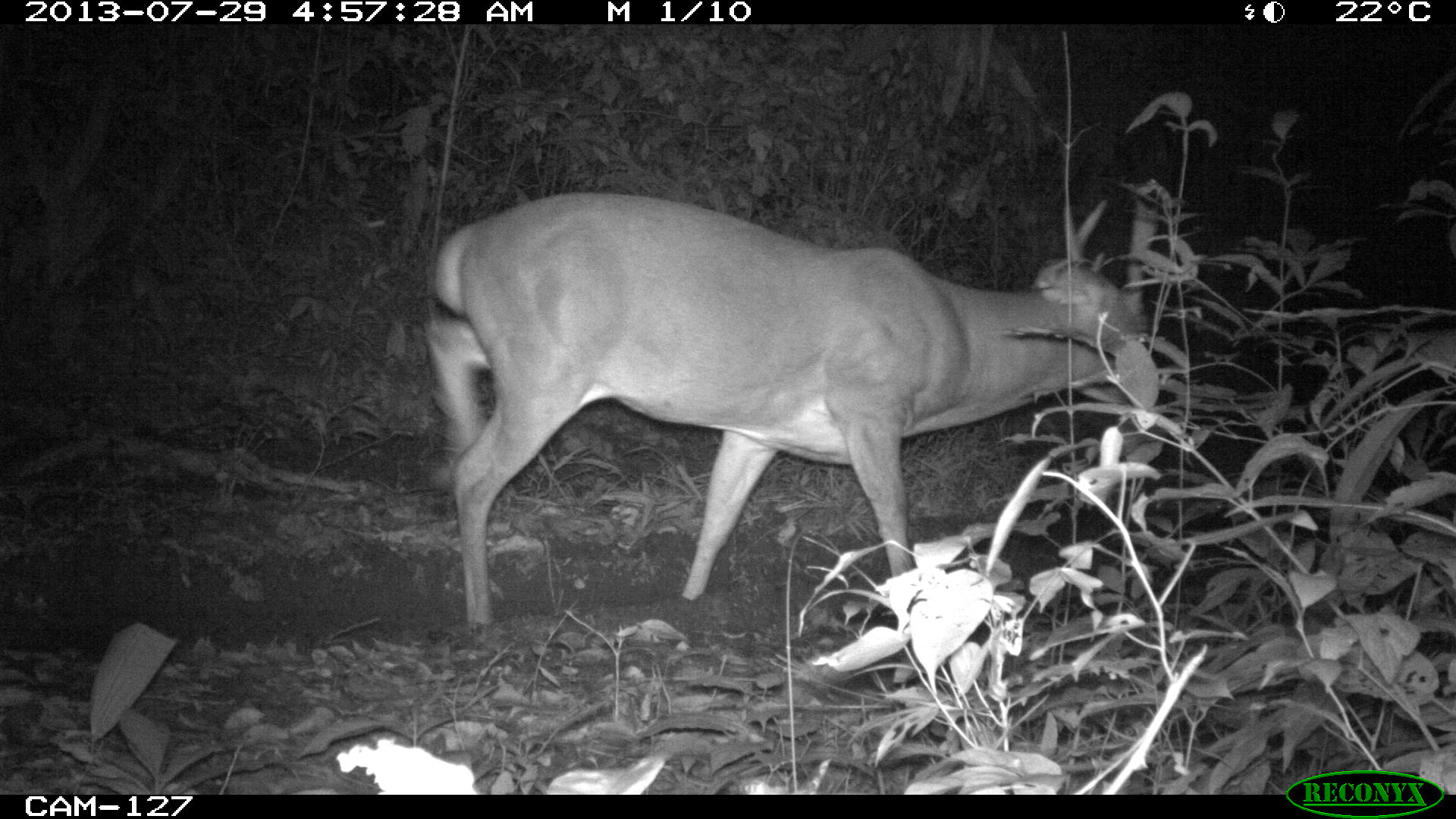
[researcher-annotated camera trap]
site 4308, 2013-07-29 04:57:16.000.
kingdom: Animalia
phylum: Chordata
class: Mammalia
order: Artiodactyla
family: Cervidae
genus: Odocoileus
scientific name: Odocoileus virginianus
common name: white-tailed deer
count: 1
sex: male